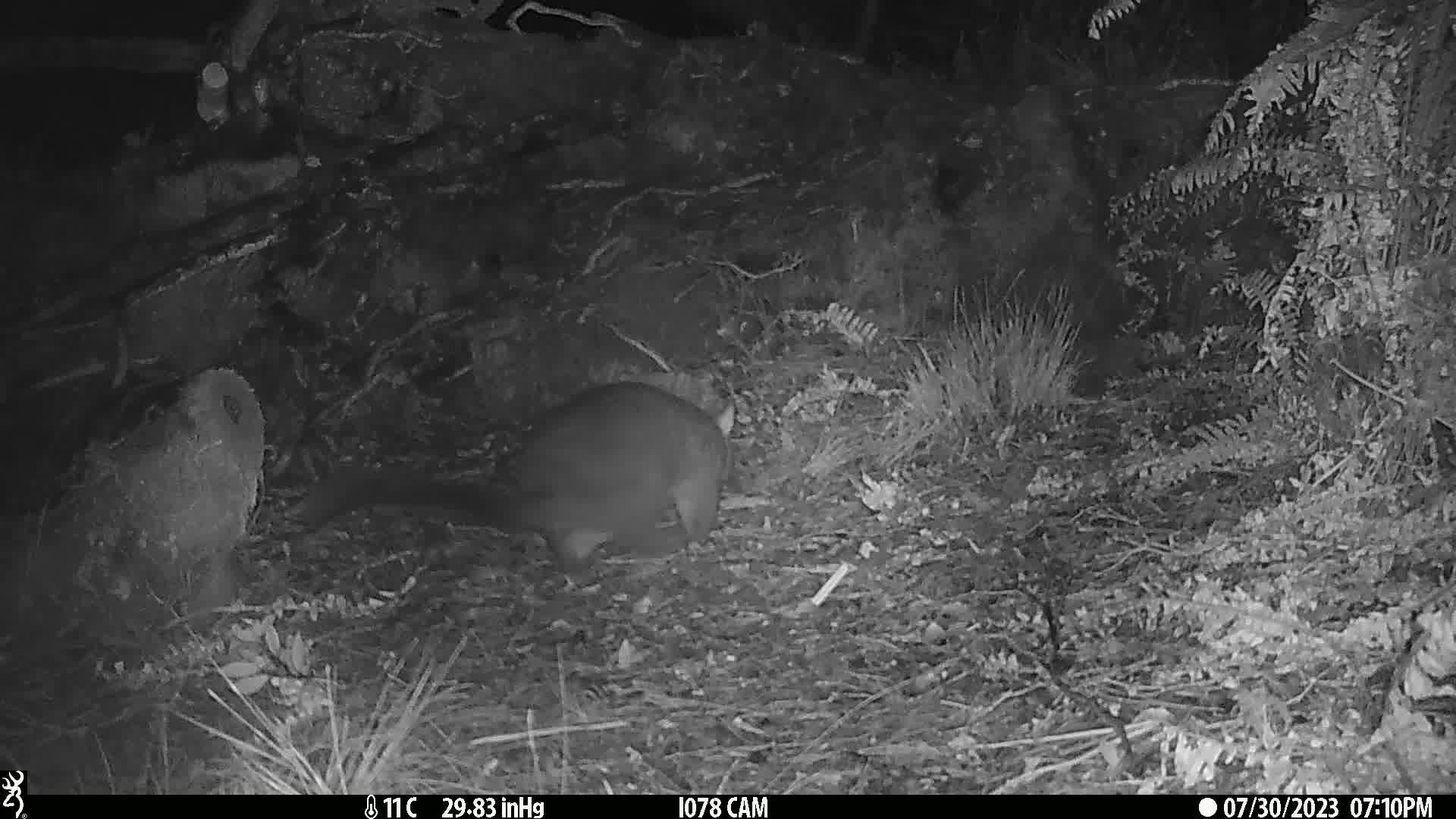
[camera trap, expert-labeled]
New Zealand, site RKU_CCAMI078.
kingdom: Animalia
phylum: Chordata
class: Mammalia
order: Diprotodontia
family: Phalangeridae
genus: Trichosurus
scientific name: Trichosurus vulpecula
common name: common brushtail possum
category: possum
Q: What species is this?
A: Possum (common brushtail possum) (Trichosurus vulpecula).